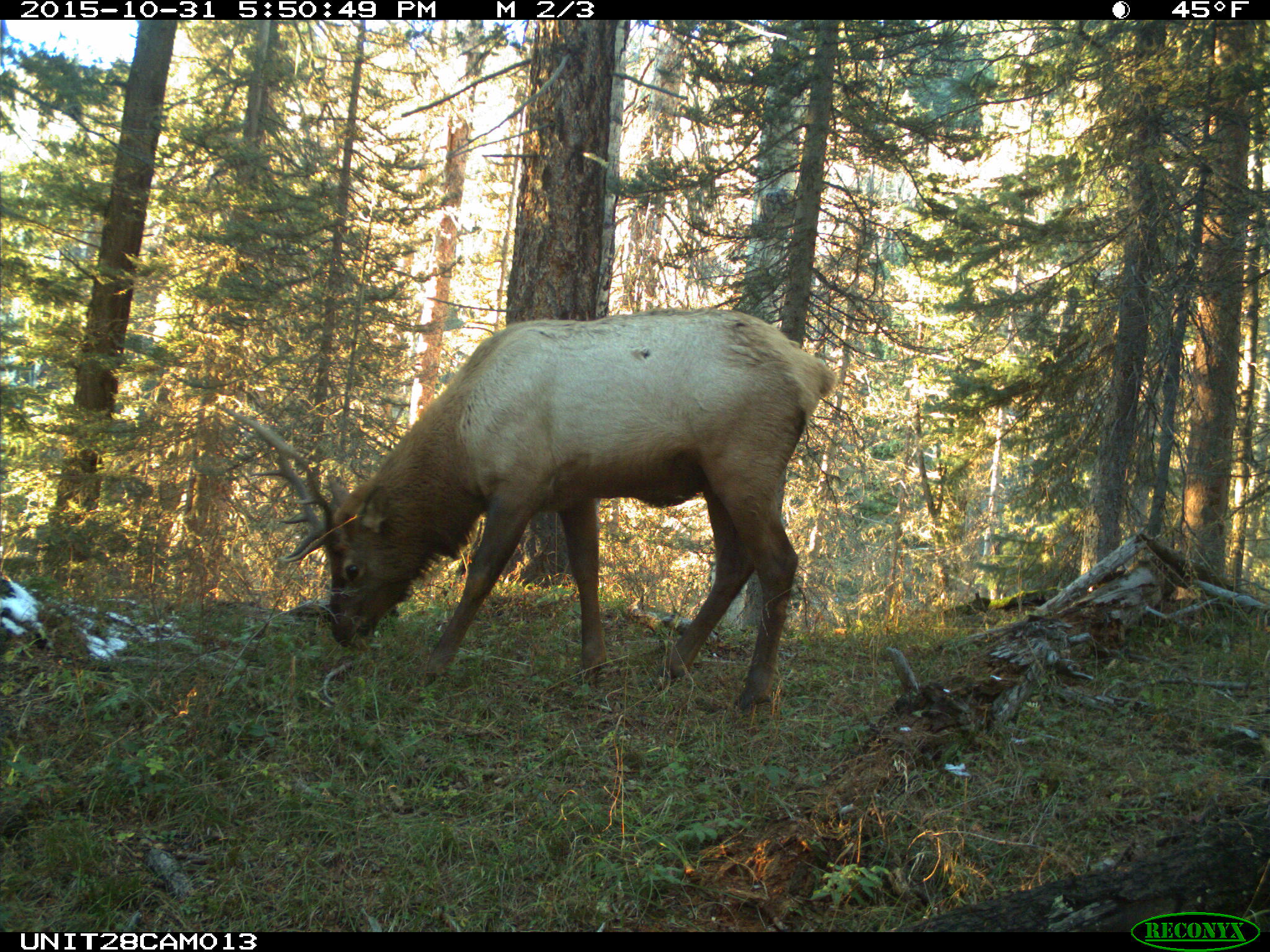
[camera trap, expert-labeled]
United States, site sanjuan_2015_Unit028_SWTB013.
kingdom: Animalia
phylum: Chordata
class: Mammalia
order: Artiodactyla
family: Cervidae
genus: Cervus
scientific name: Cervus elaphus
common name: red deer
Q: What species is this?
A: Cervus elaphus (red deer).